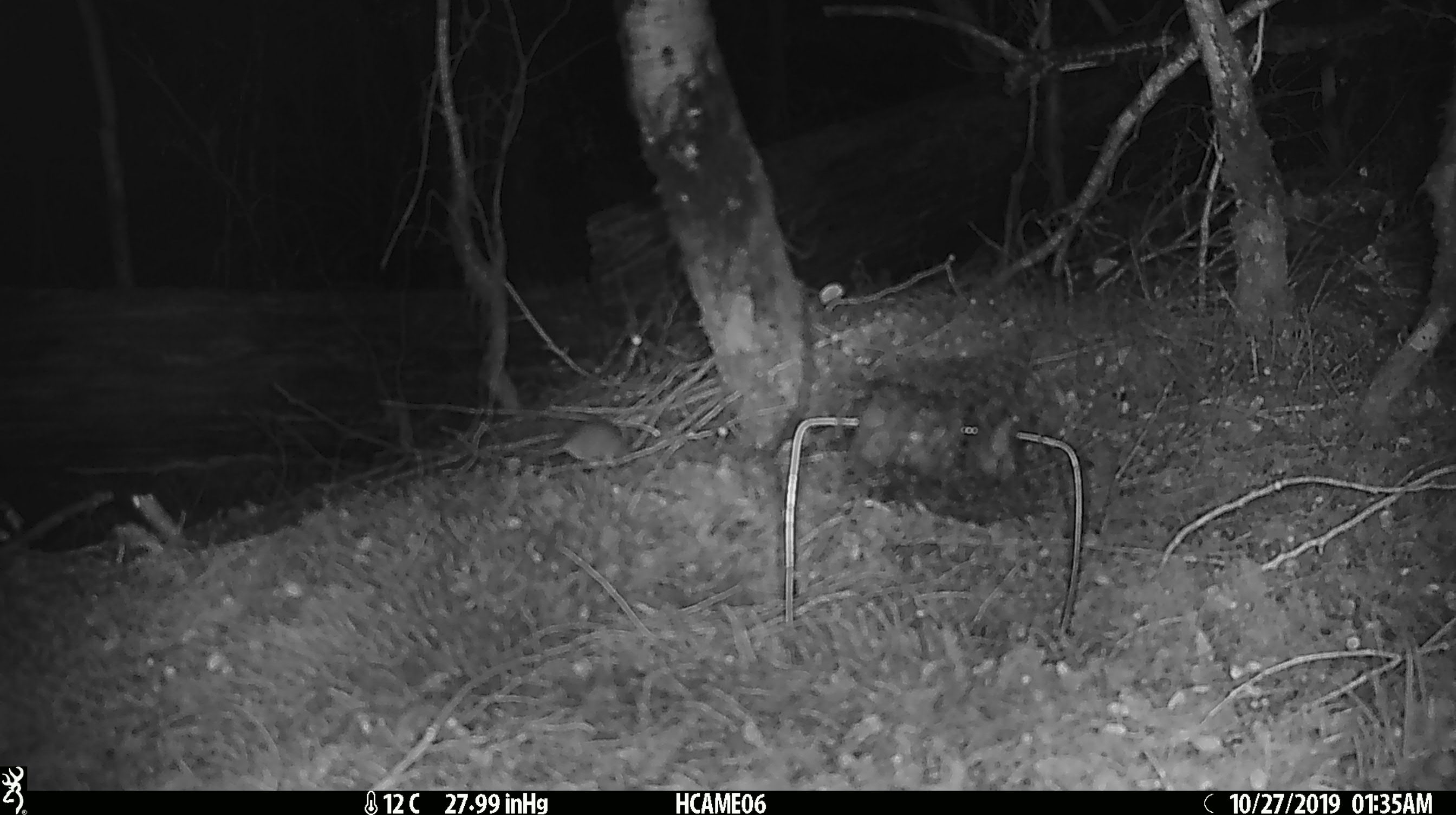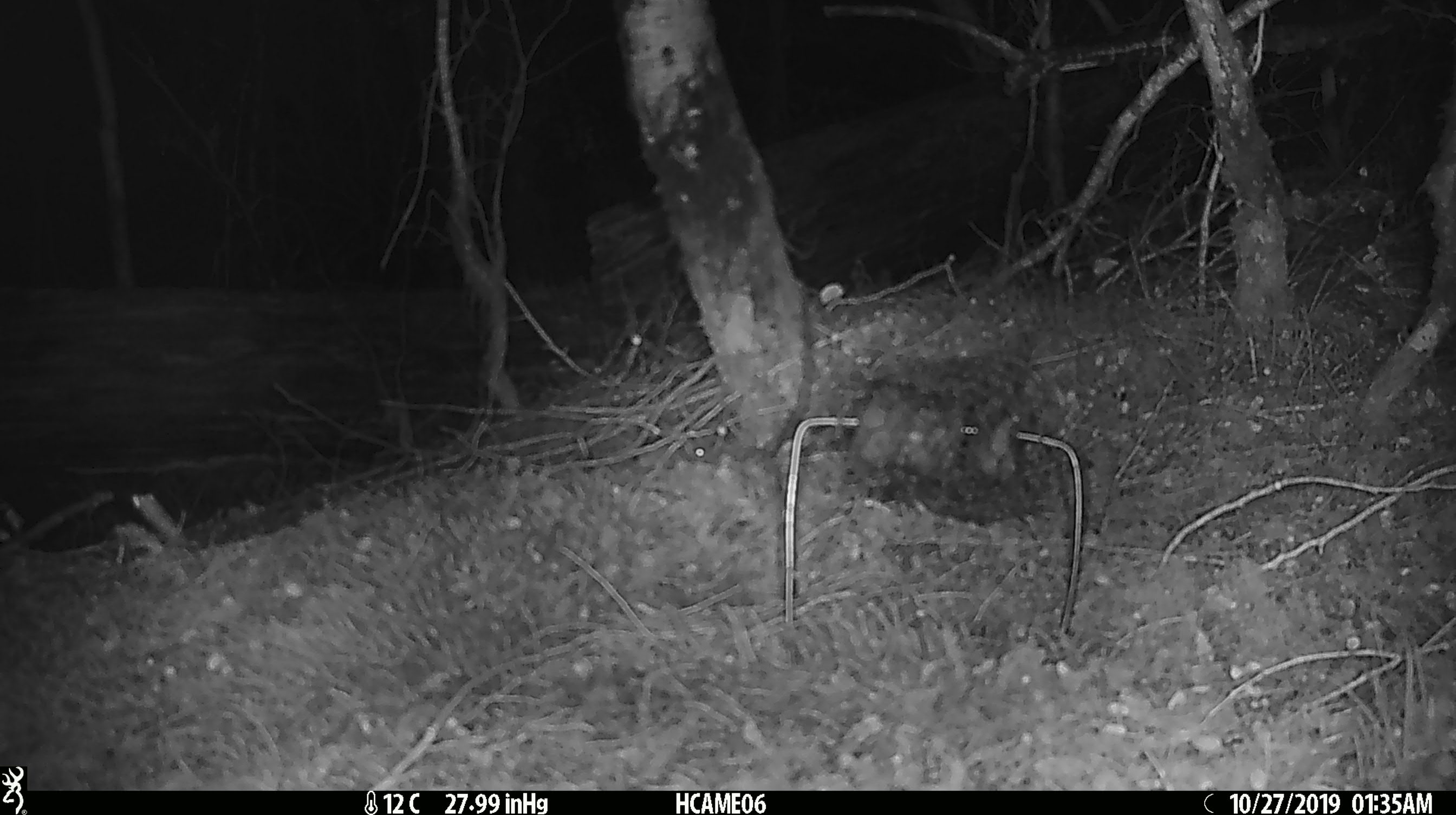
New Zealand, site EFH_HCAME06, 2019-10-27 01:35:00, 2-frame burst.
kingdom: Animalia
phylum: Chordata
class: Mammalia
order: Rodentia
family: Muridae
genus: Mus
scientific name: Mus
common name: mouse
Mouse (Mus).